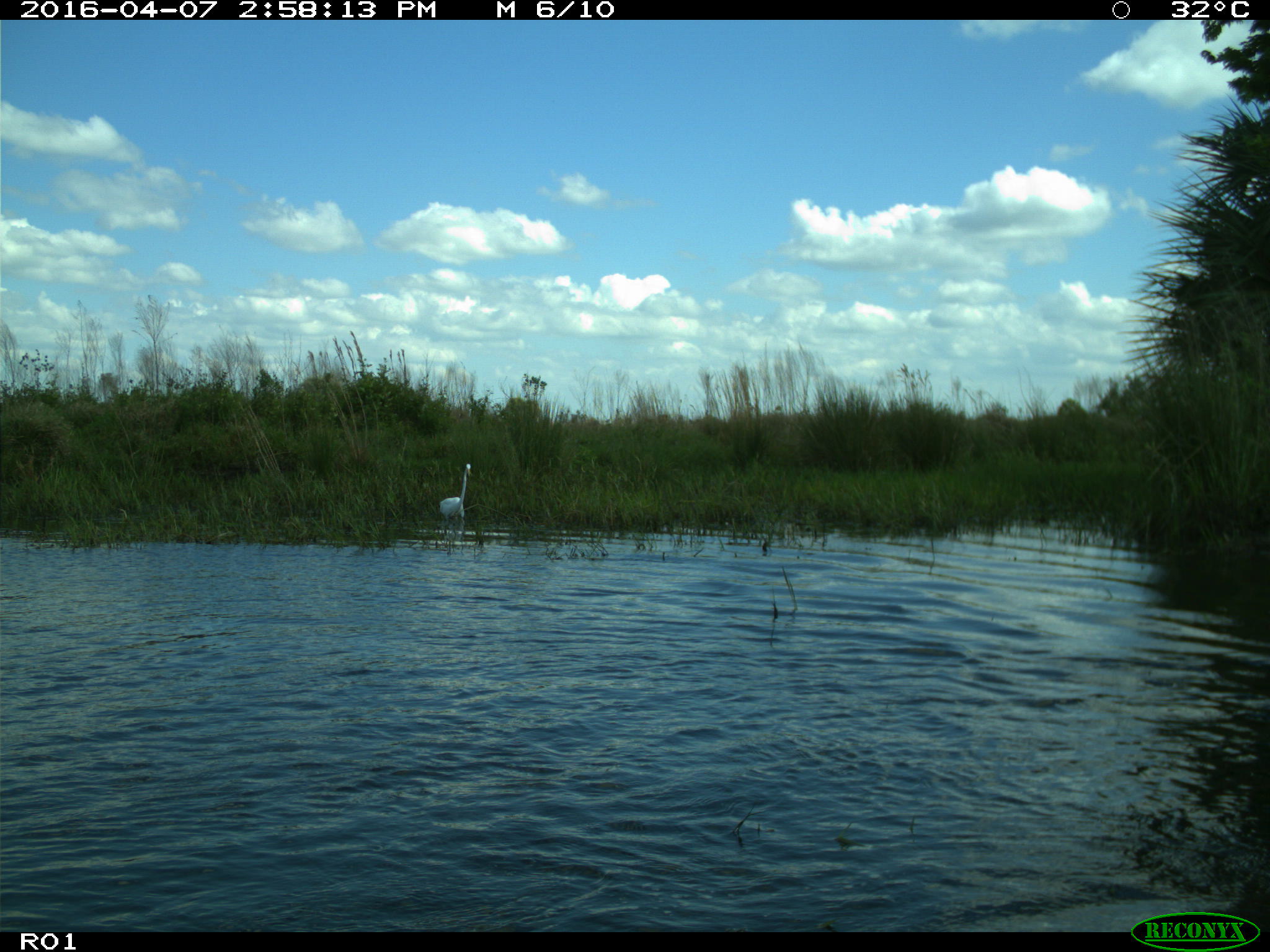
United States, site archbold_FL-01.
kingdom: Animalia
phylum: Chordata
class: Aves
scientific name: Aves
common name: birds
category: unidentified bird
Unidentified bird (birds) (Aves).